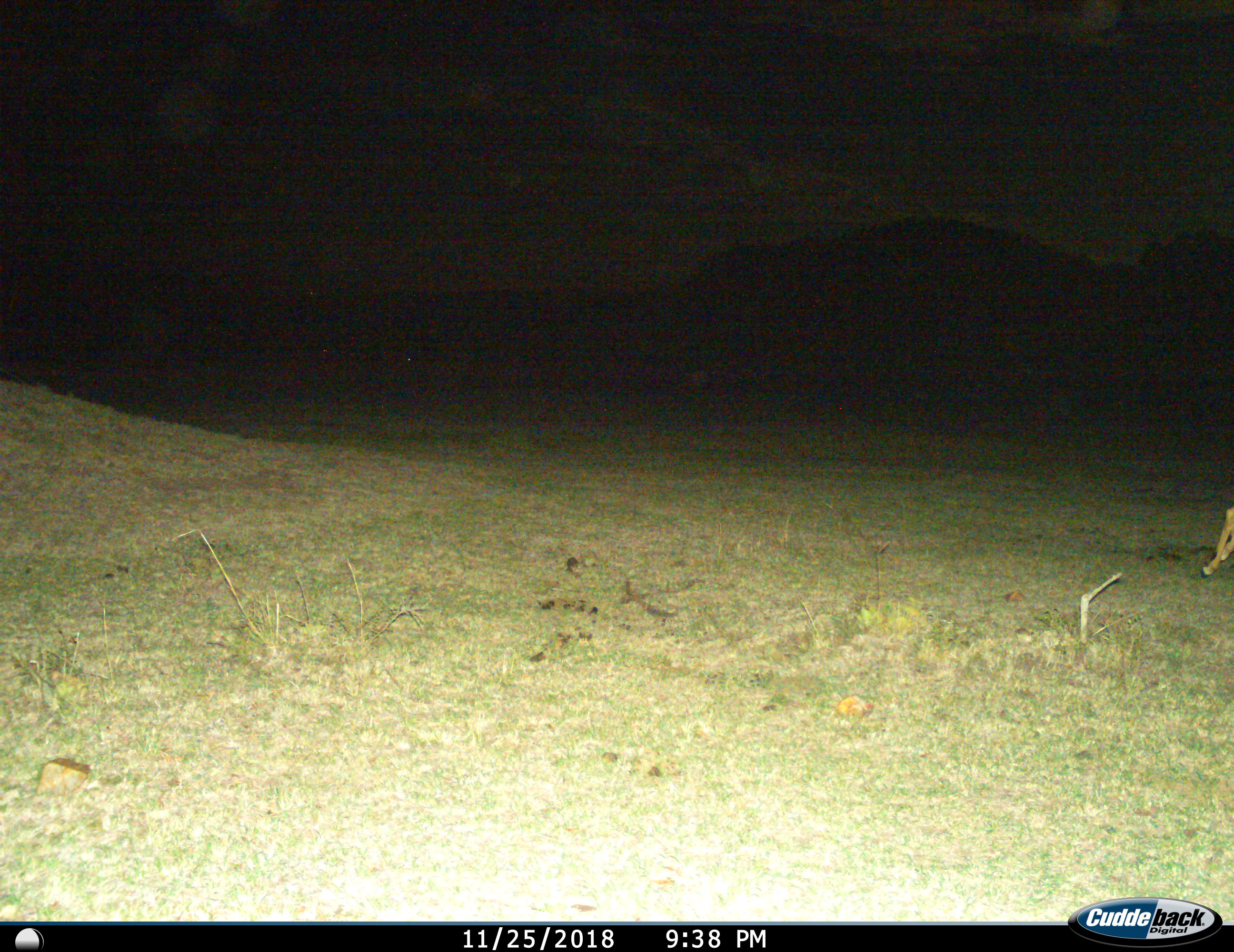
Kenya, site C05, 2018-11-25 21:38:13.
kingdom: Animalia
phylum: Chordata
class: Mammalia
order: Artiodactyla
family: Bovidae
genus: Aepyceros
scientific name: Aepyceros melampus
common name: impala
Impala (Aepyceros melampus), count 1. Behavior (volunteer vote fractions): standing 29%, resting 0%, moving 86%, interacting 0%. Young present (vote fraction): 0%. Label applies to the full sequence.